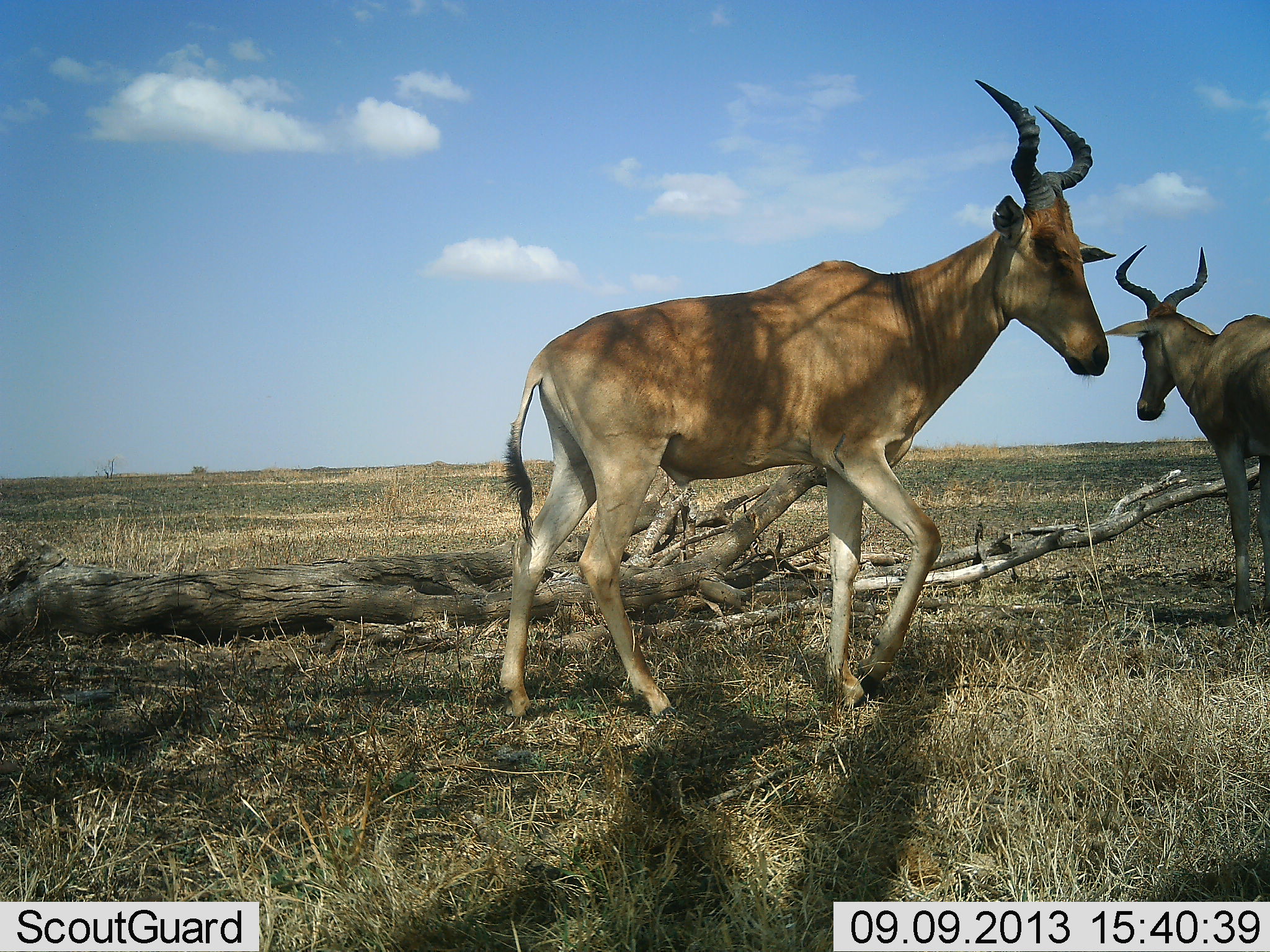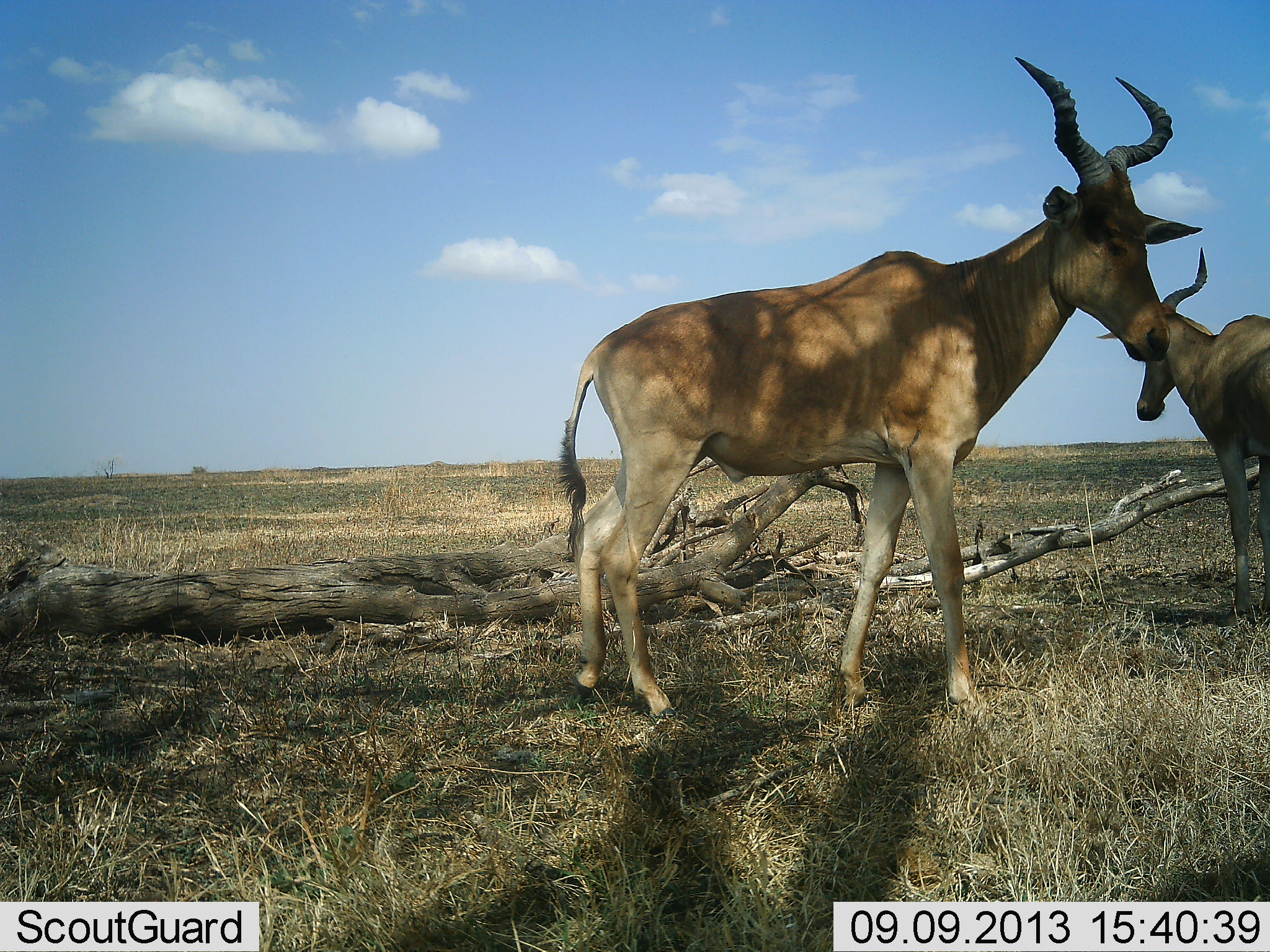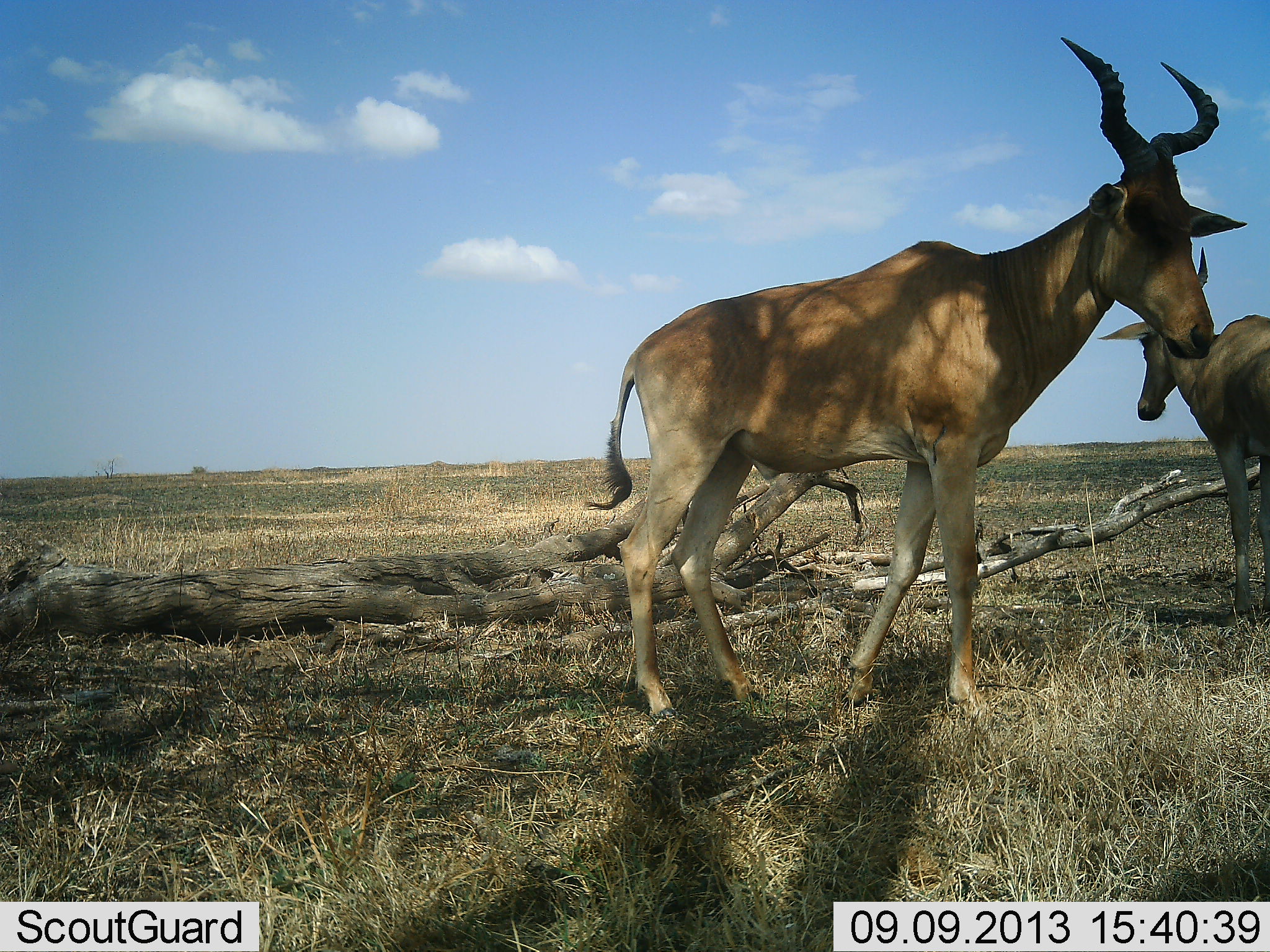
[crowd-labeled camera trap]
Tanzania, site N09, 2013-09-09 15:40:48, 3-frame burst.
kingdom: Animalia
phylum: Chordata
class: Mammalia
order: Artiodactyla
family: Bovidae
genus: Alcelaphus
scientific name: Alcelaphus buselaphus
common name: hartebeest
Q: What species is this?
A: Hartebeest (Alcelaphus buselaphus).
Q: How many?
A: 2.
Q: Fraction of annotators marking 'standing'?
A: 90%.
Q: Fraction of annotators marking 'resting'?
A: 0%.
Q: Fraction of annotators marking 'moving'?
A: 80%.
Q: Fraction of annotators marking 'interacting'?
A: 0%.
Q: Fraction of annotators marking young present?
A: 10%.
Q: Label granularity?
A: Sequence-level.